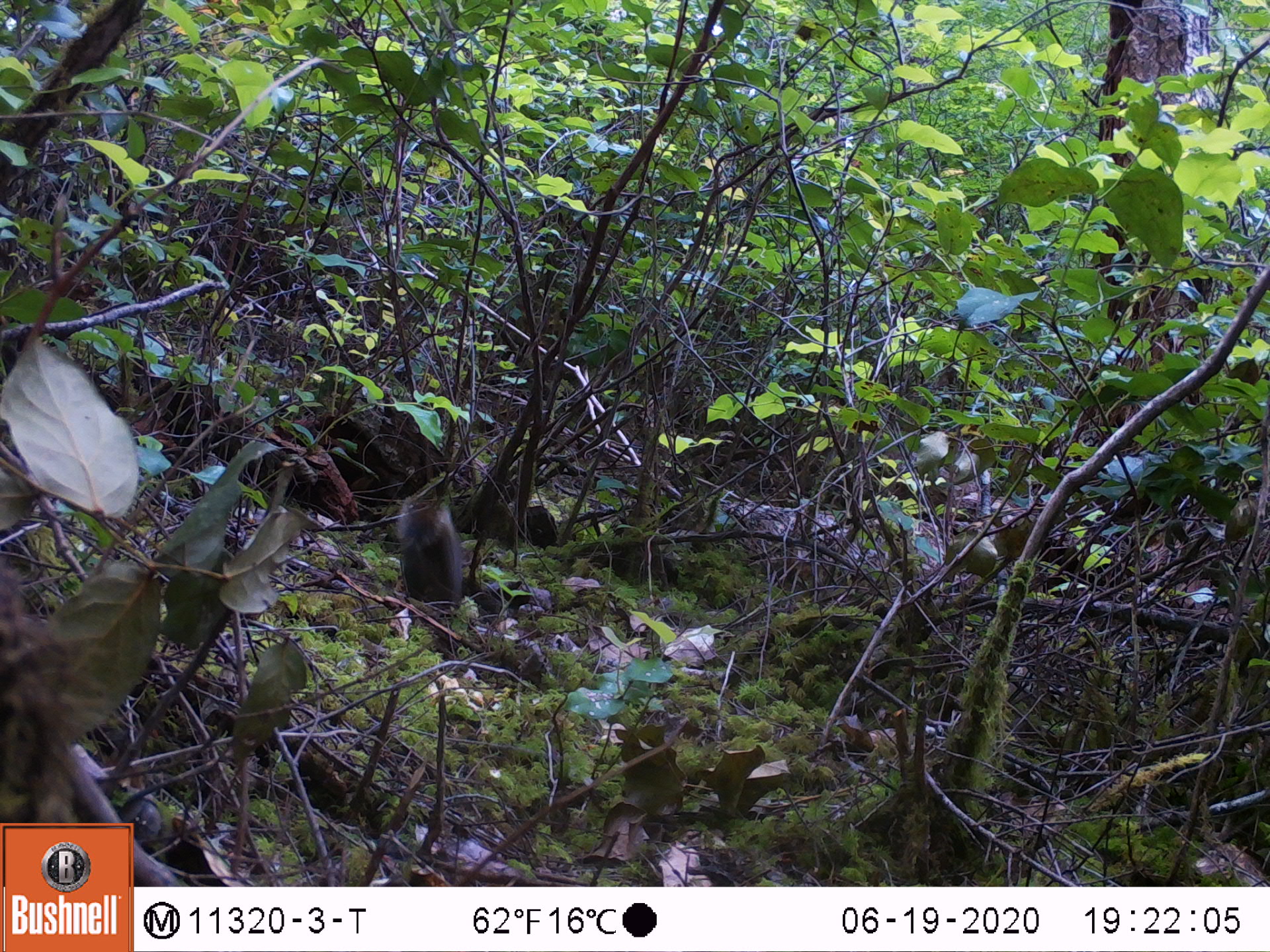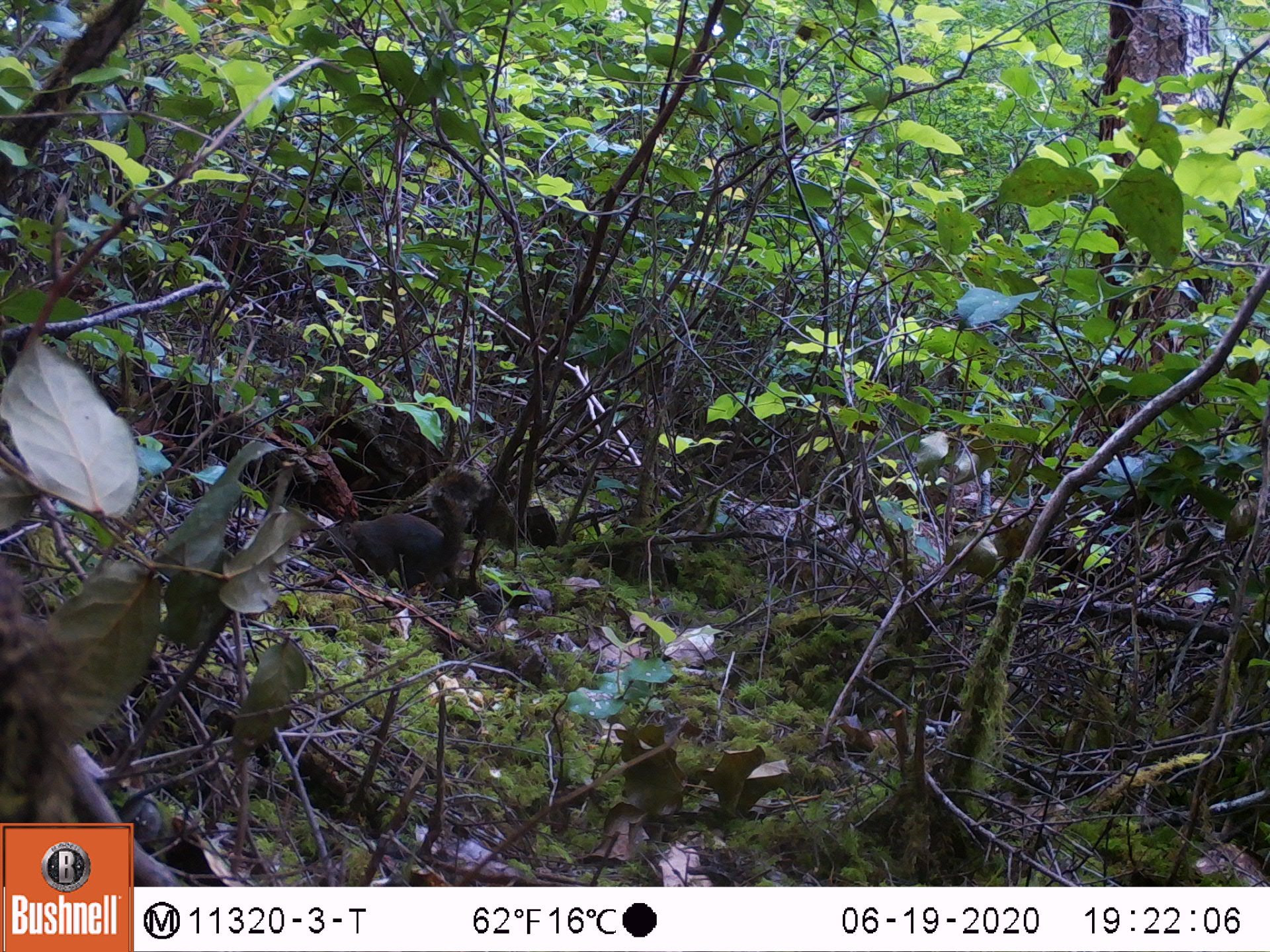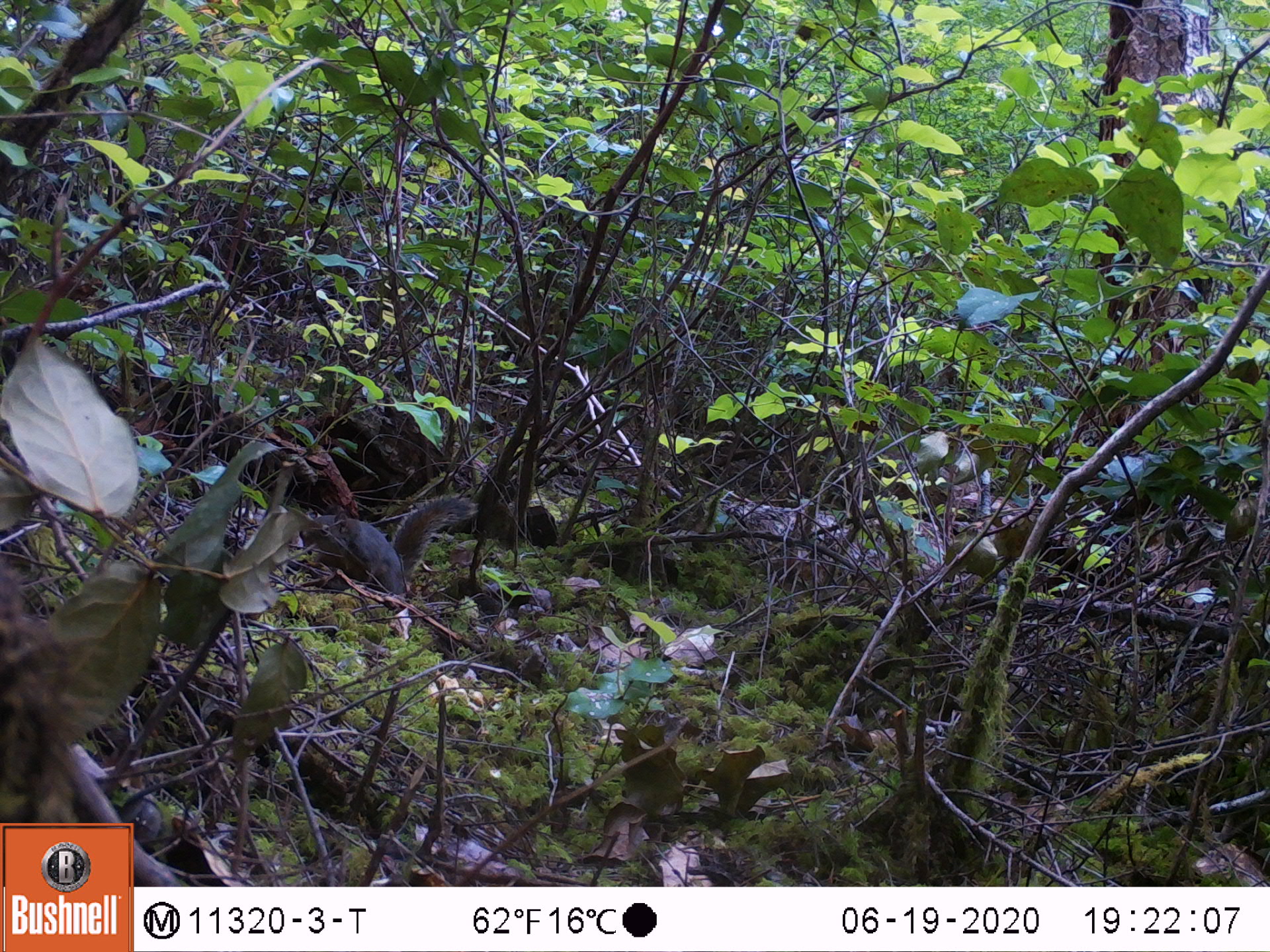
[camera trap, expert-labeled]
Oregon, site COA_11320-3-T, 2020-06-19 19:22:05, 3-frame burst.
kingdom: Animalia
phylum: Chordata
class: Mammalia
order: Rodentia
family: Sciuridae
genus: Tamiasciurus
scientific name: Tamiasciurus douglasii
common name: douglas squirrel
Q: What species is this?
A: Douglas squirrel (Tamiasciurus douglasii).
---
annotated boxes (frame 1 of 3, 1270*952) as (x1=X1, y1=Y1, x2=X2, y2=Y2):
douglas squirrel: (x1=395, y1=490, x2=471, y2=618)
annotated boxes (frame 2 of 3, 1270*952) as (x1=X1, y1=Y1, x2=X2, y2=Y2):
douglas squirrel: (x1=316, y1=465, x2=482, y2=585)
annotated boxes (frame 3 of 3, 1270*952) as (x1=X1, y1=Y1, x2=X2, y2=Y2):
douglas squirrel: (x1=291, y1=497, x2=473, y2=597)